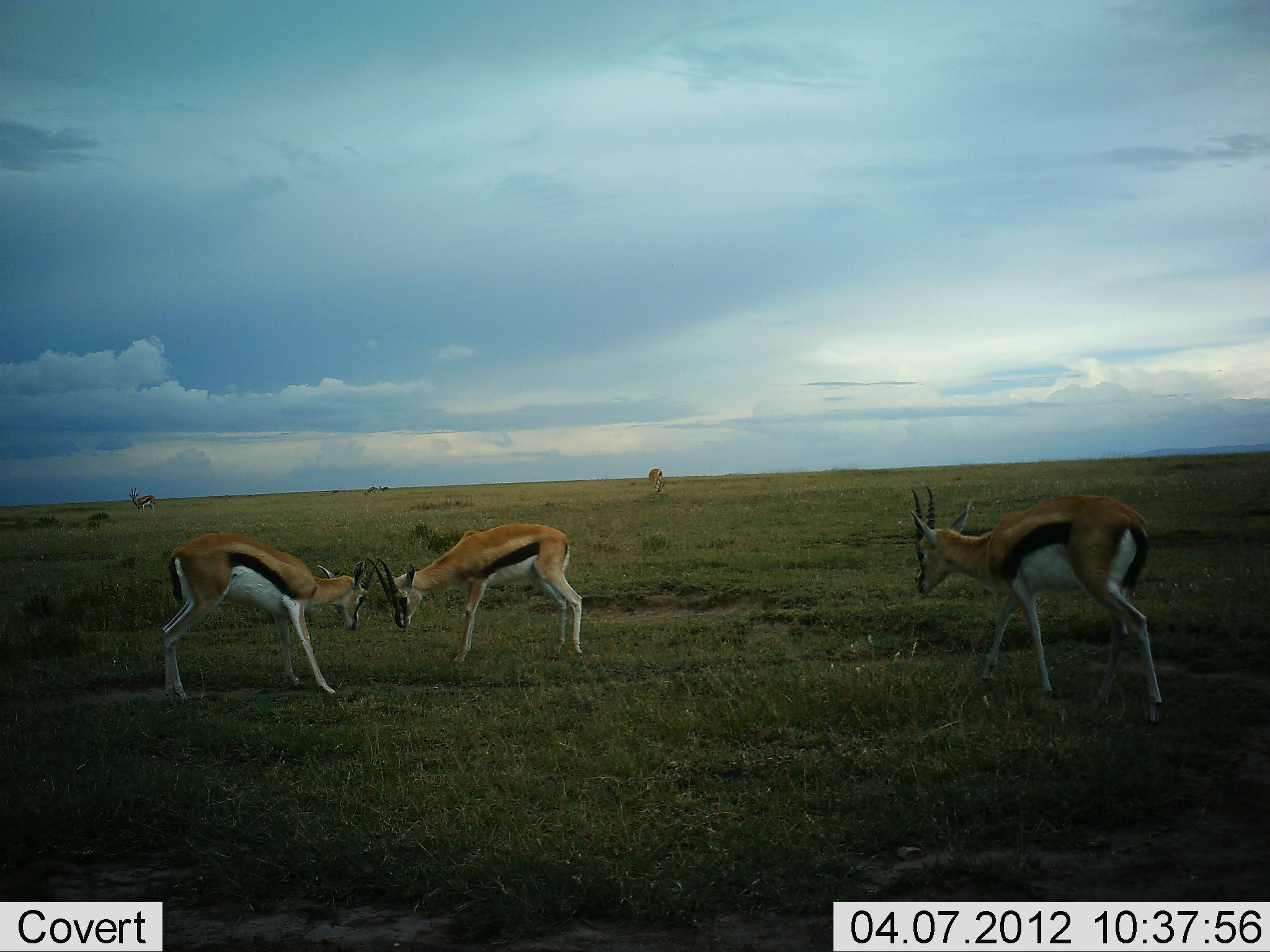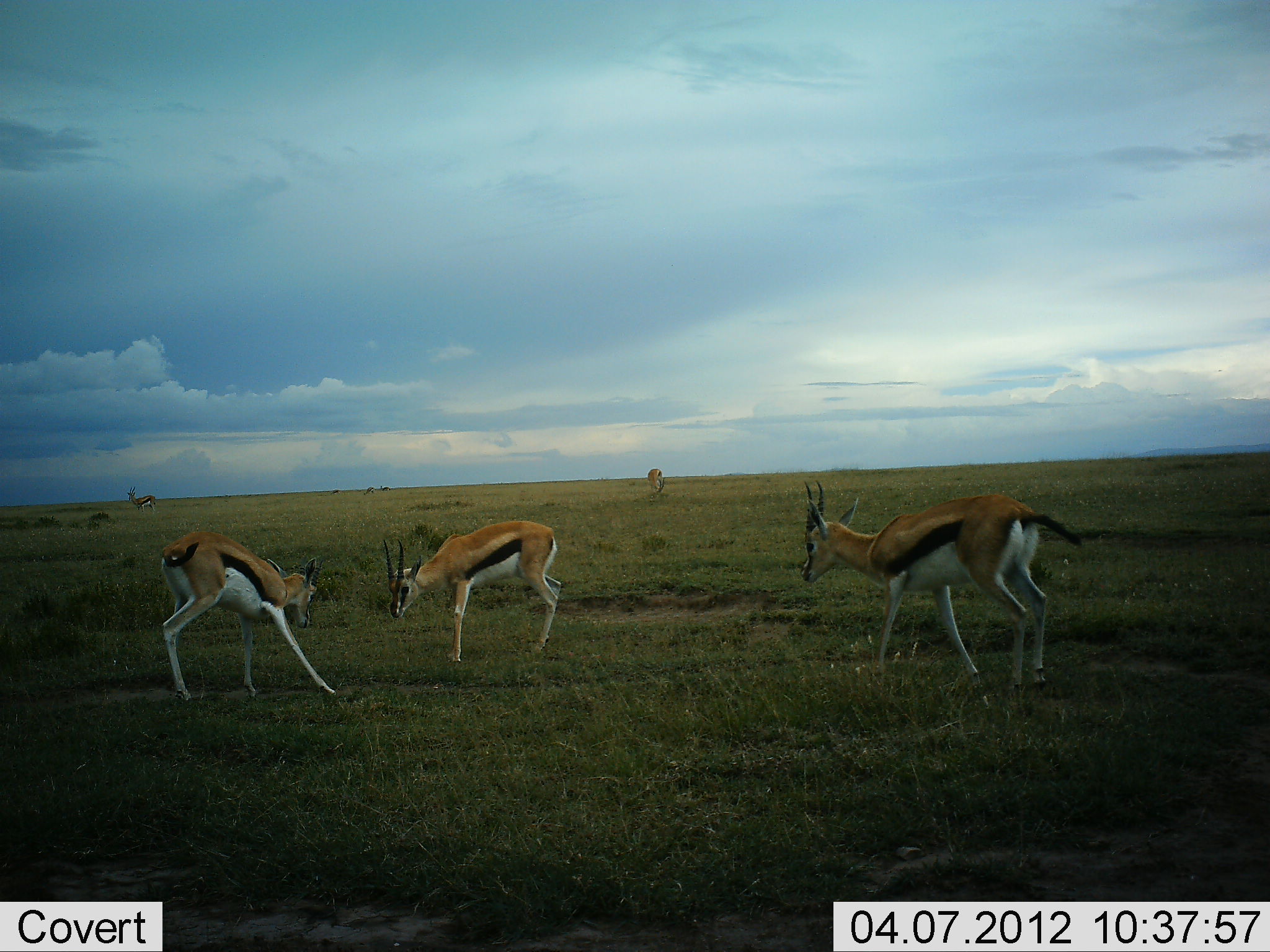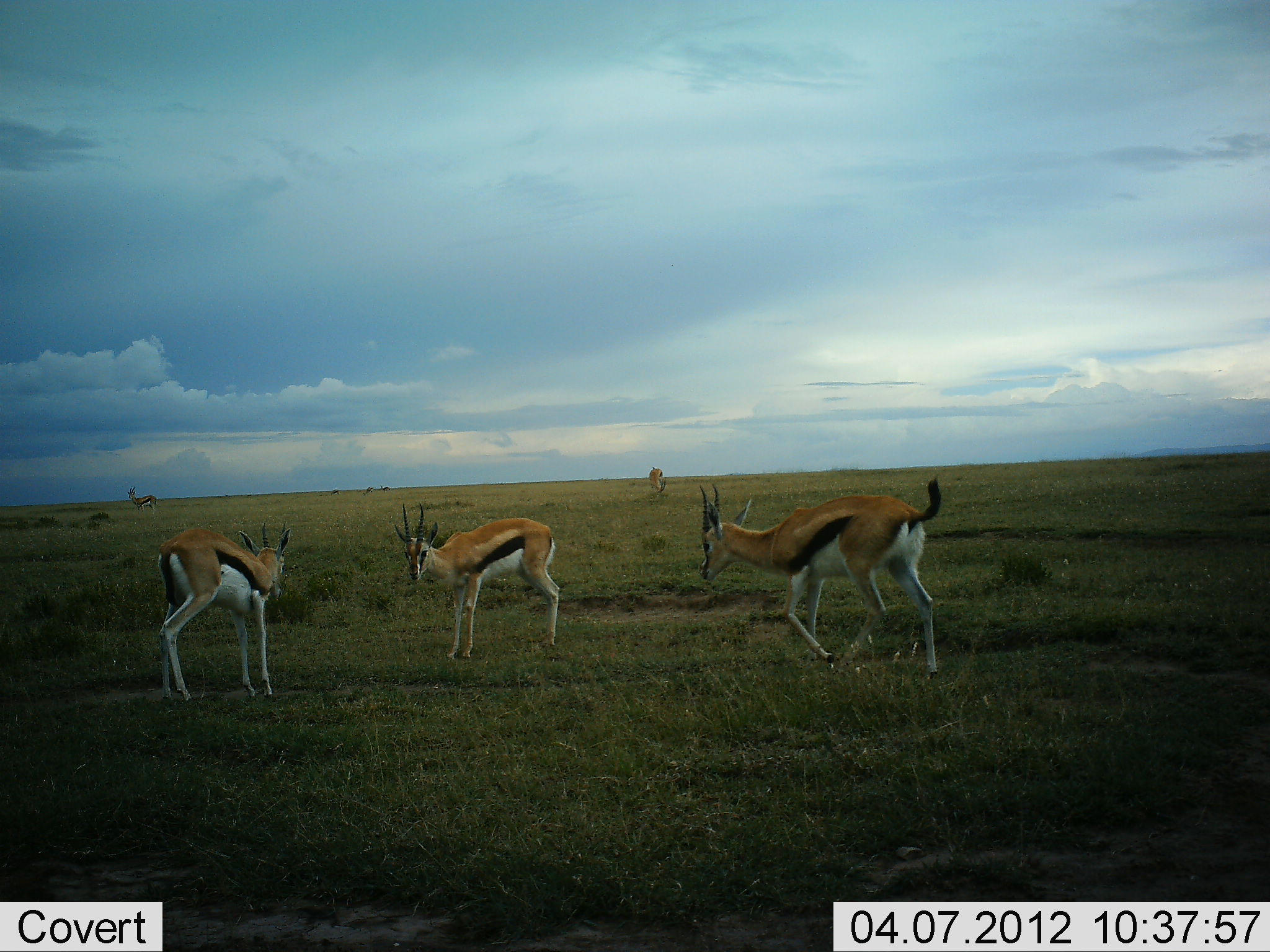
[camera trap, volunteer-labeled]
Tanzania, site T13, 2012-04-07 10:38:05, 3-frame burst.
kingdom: Animalia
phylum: Chordata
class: Mammalia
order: Artiodactyla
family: Bovidae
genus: Eudorcas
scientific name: Eudorcas thomsonii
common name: thomson's gazelle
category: gazellethomsons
Gazellethomsons (thomson's gazelle) (Eudorcas thomsonii), count 5. Behavior (volunteer vote fractions): standing 46%, resting 0%, moving 50%, interacting 83%. Young present (vote fraction): 0%. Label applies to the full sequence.